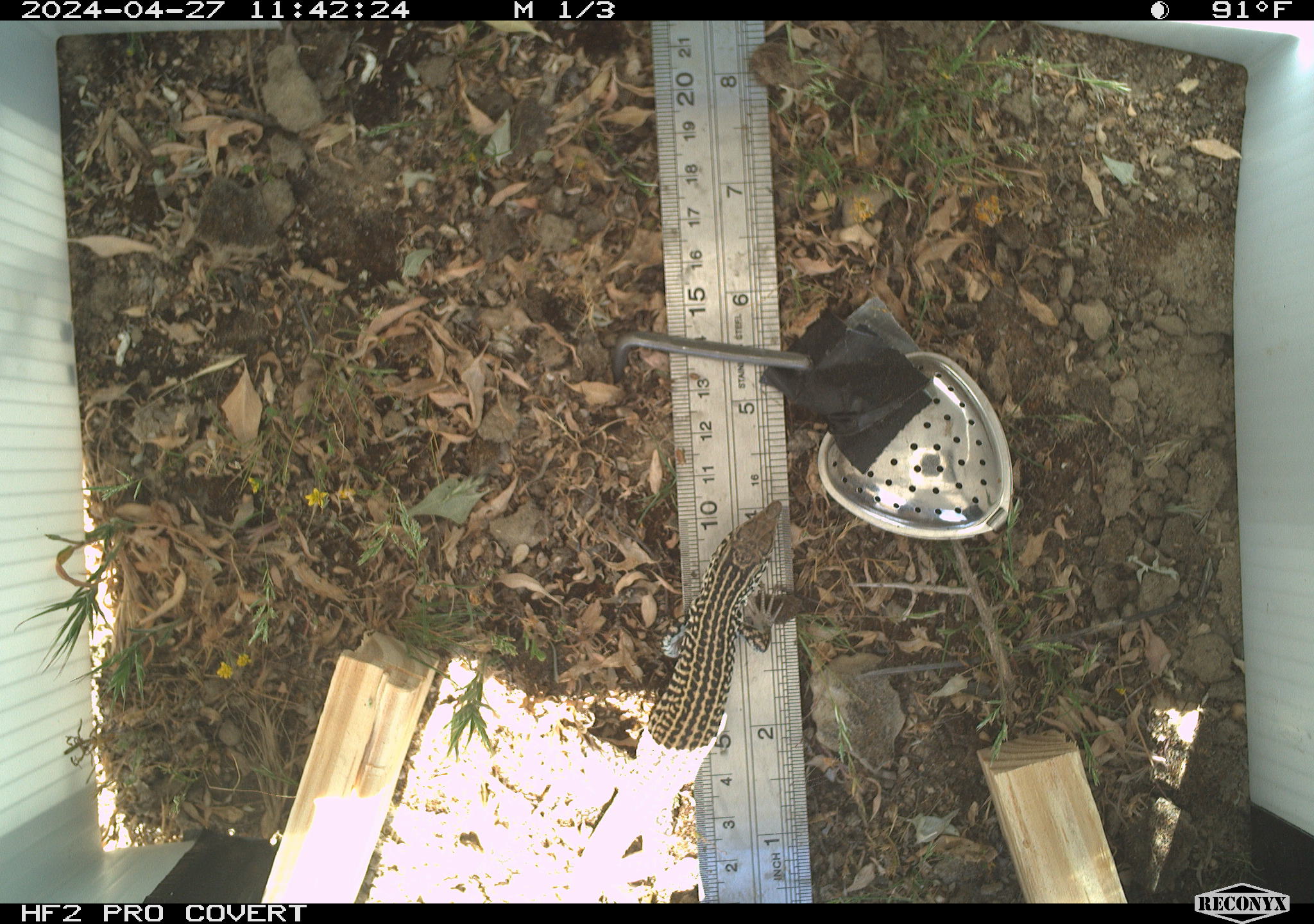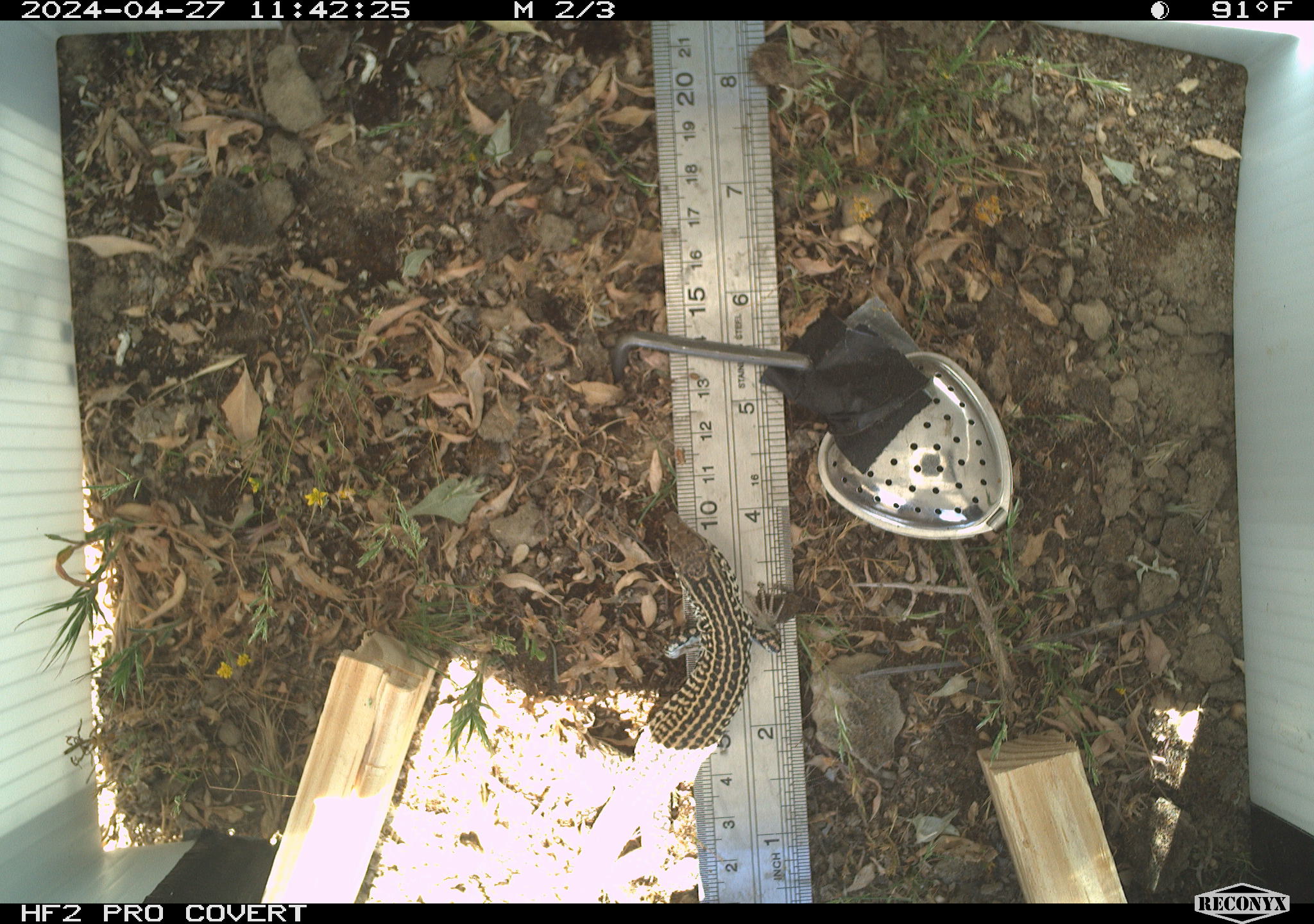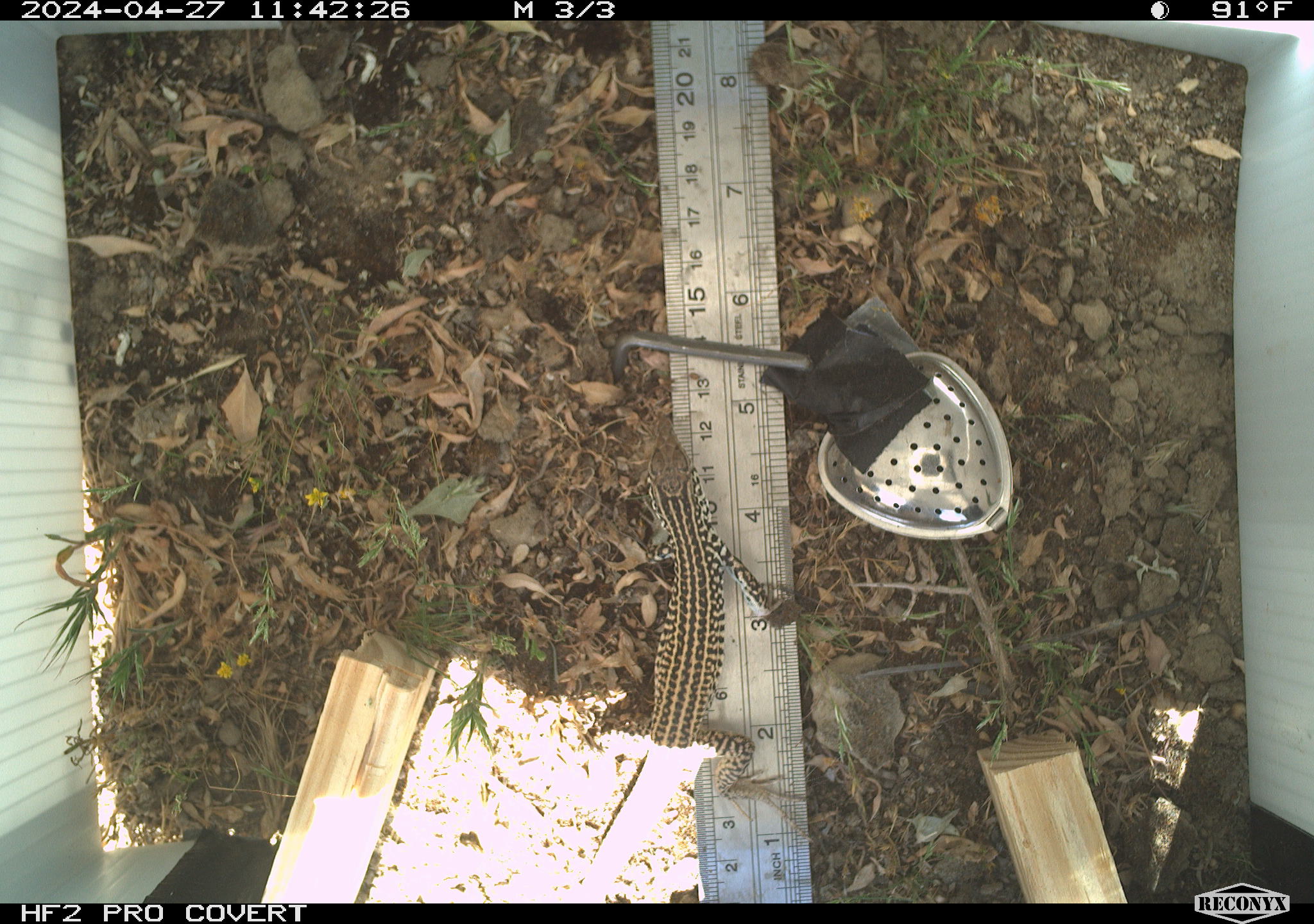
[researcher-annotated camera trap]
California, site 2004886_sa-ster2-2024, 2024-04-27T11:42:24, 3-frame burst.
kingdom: Animalia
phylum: Chordata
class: Reptilia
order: Squamata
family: Teiidae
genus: Aspidoscelis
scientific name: Aspidoscelis tigris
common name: western whiptail